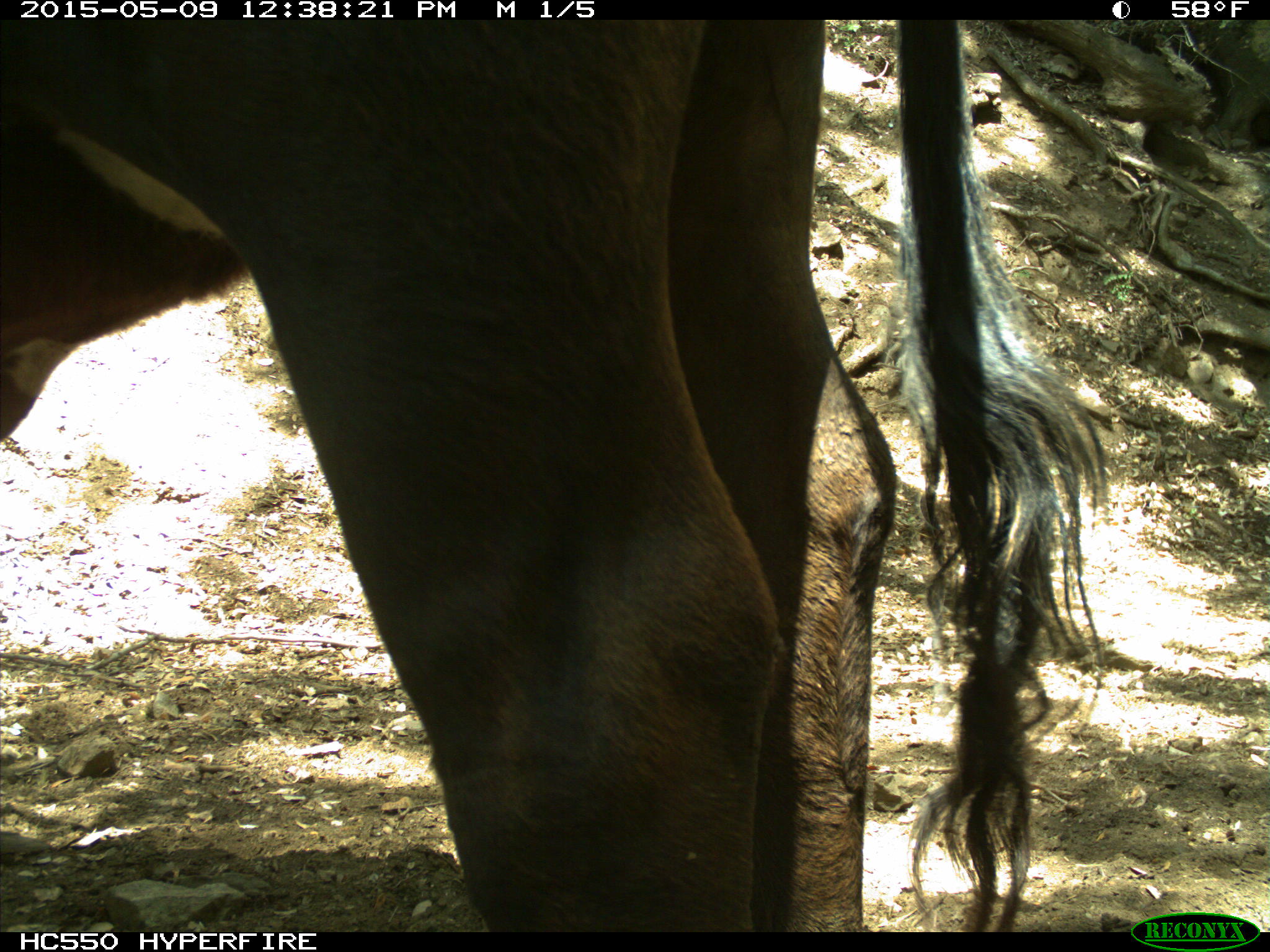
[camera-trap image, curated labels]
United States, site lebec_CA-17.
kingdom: Animalia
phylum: Chordata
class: Mammalia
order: Artiodactyla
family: Bovidae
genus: Bos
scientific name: Bos taurus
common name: domestic cow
Bos taurus (domestic cow).